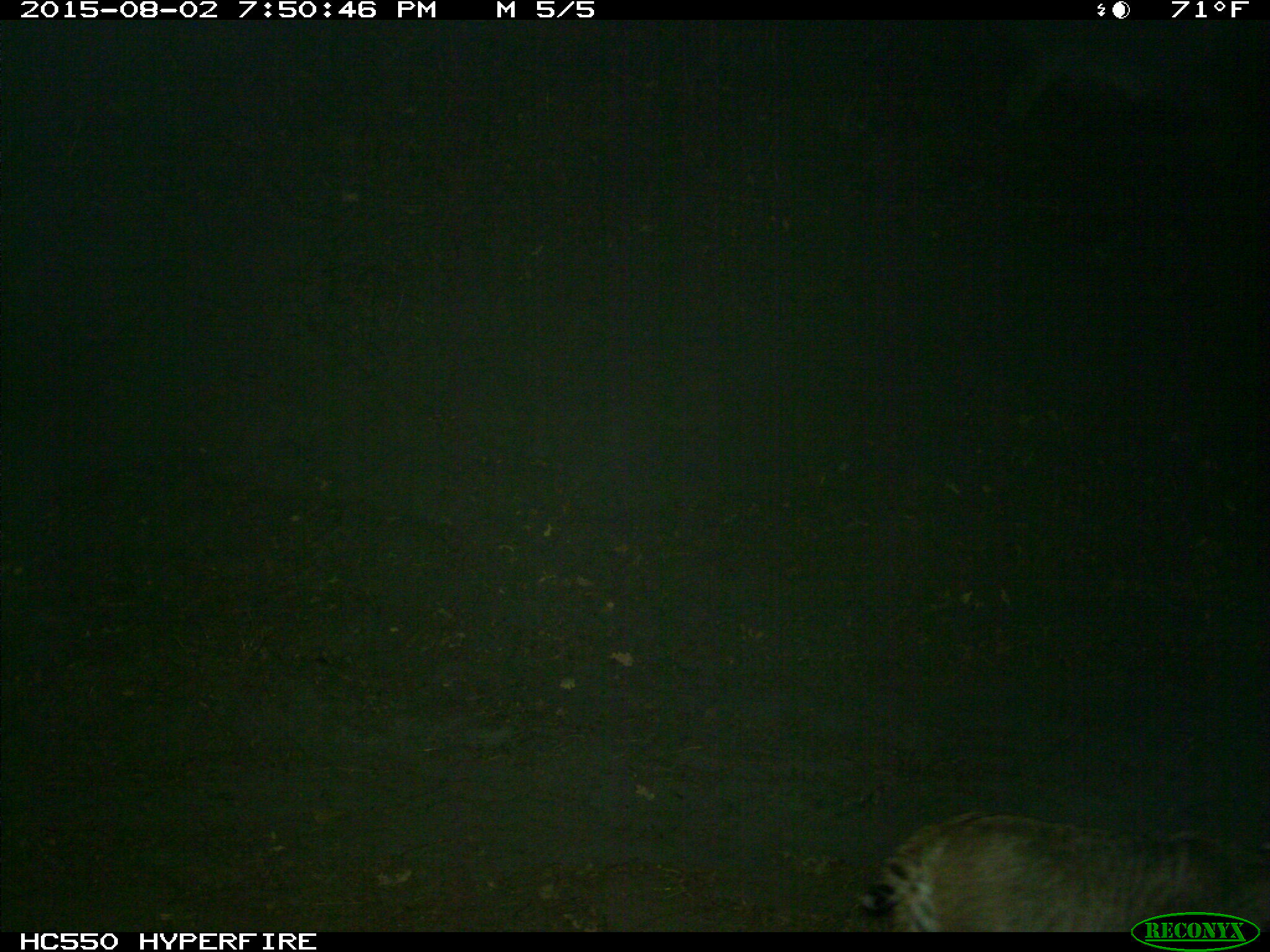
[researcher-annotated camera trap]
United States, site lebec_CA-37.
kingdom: Animalia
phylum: Chordata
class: Mammalia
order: Carnivora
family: Felidae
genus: Lynx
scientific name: Lynx rufus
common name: bobcat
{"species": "Lynx rufus (bobcat)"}